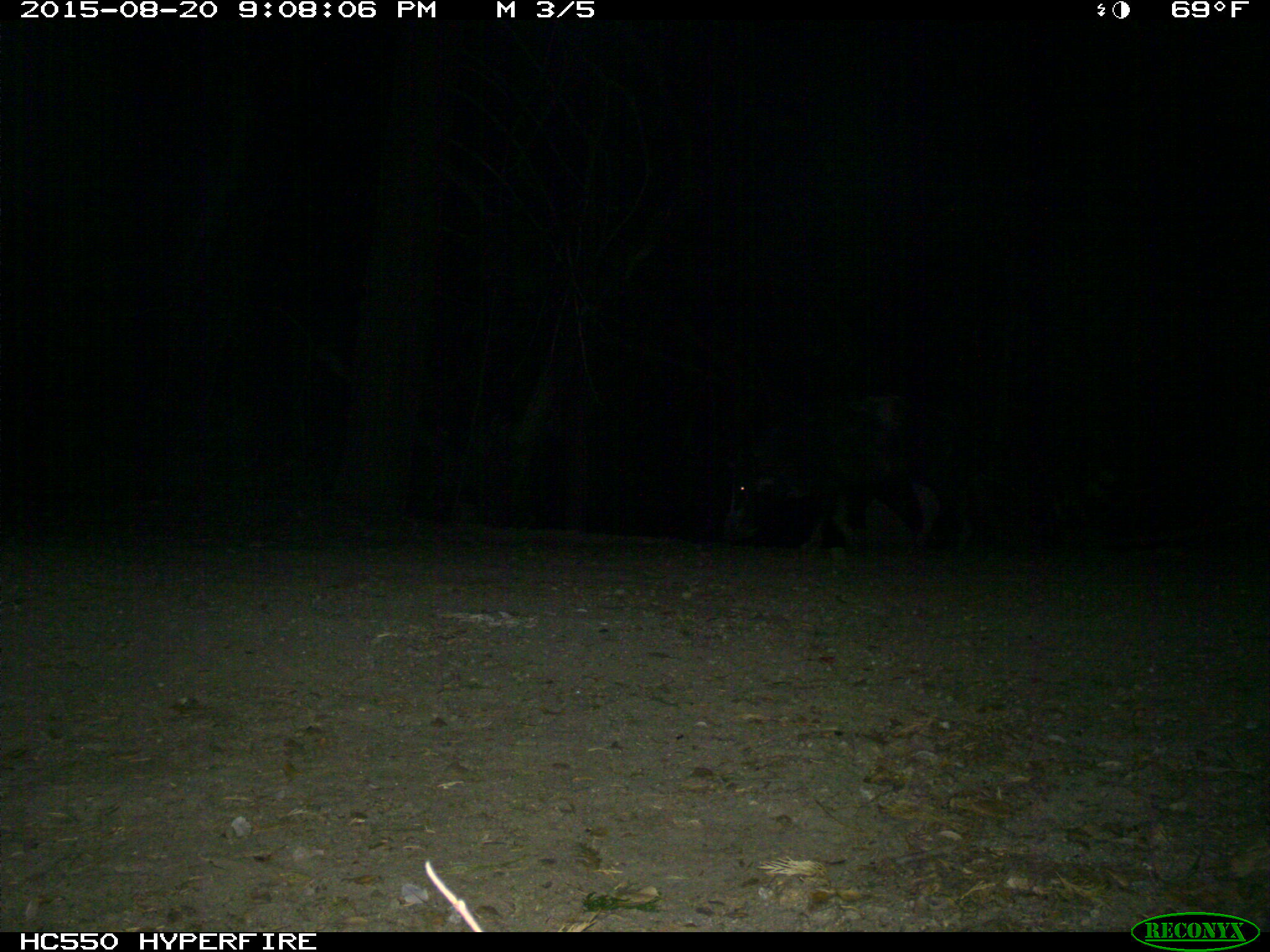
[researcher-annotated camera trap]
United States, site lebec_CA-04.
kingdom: Animalia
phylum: Chordata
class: Mammalia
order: Artiodactyla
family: Suidae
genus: Sus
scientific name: Sus scrofa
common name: wild boar